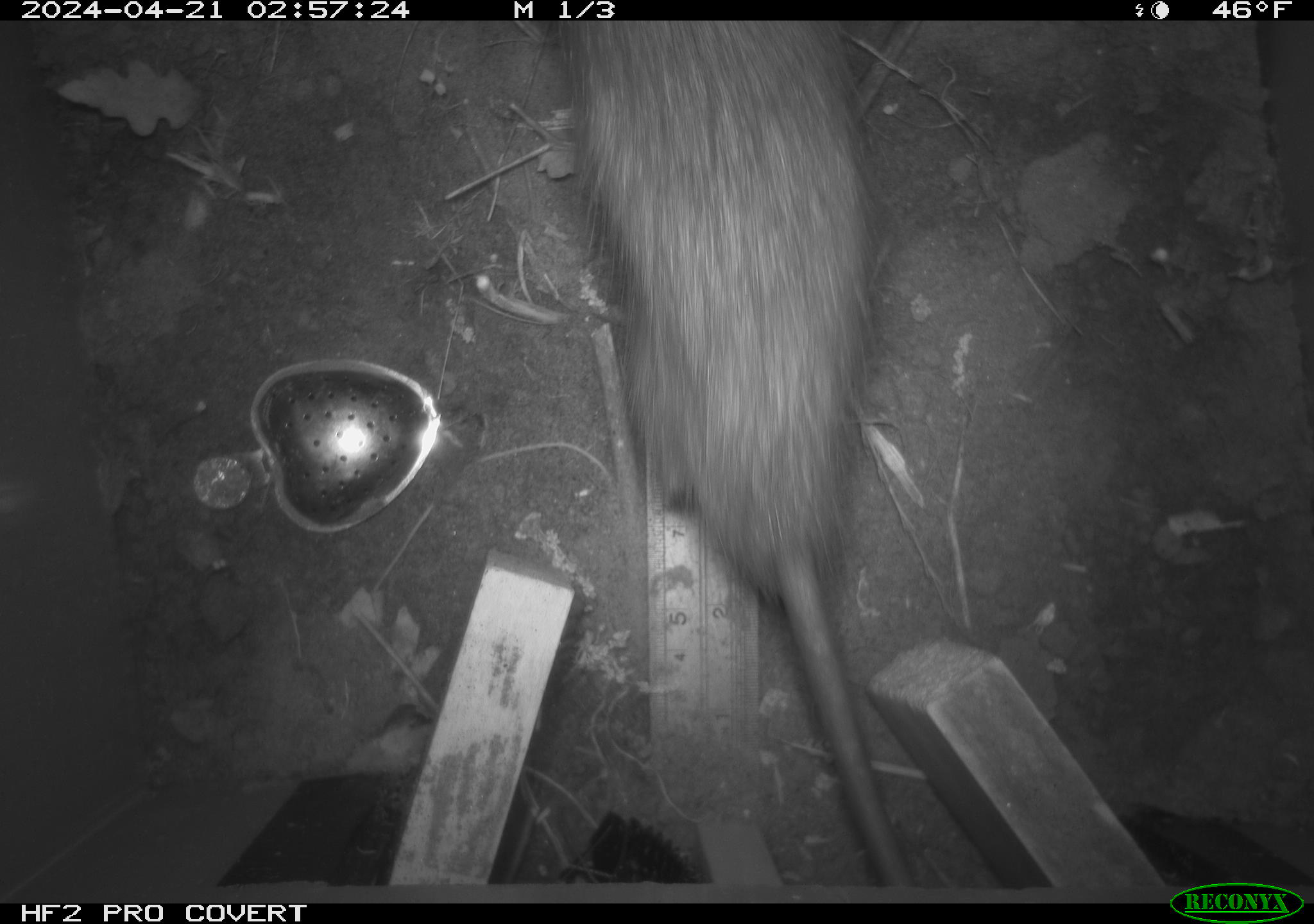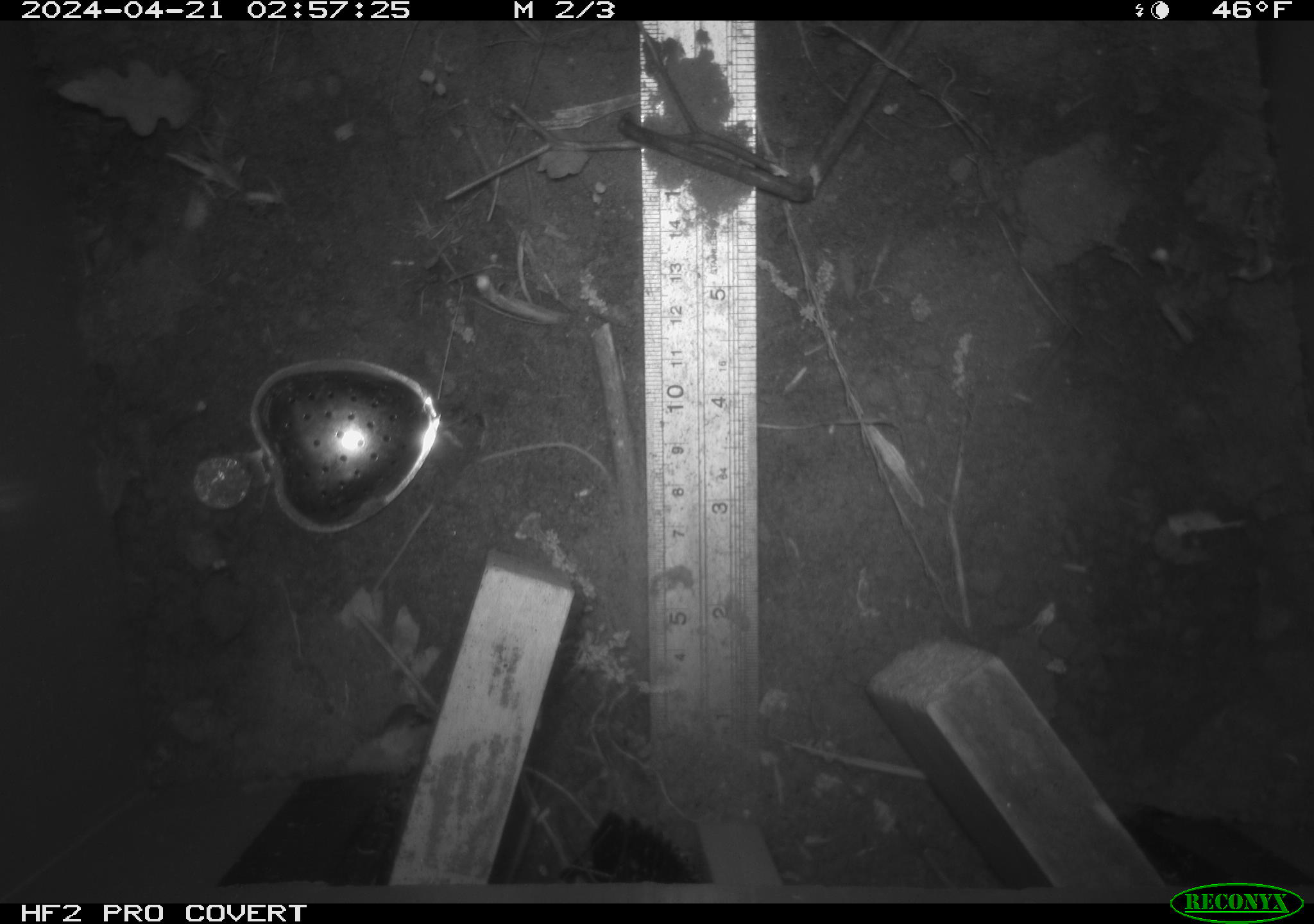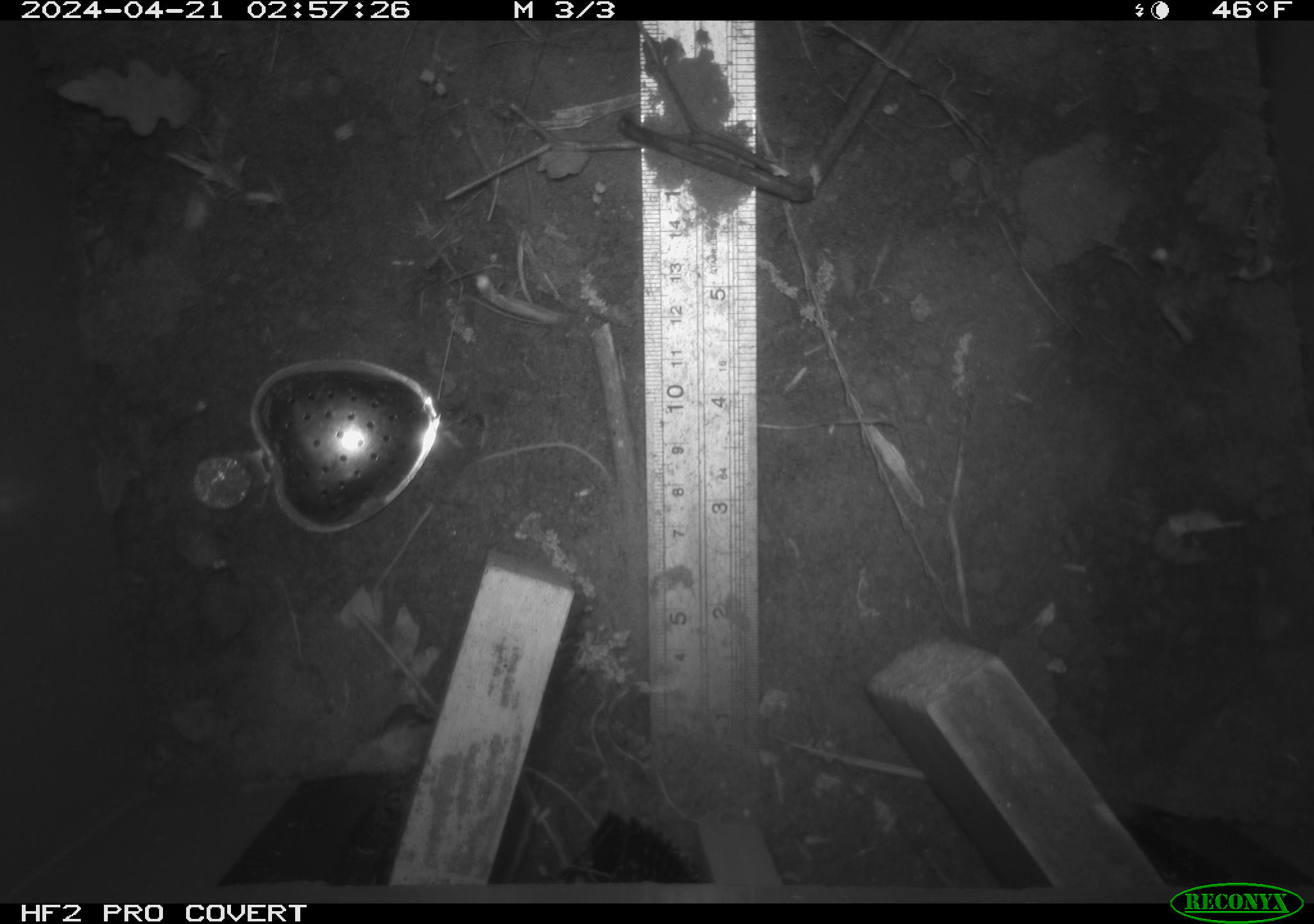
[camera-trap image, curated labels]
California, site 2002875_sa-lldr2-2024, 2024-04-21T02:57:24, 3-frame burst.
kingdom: Animalia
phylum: Chordata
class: Mammalia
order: Rodentia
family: Muridae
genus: Rattus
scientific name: Rattus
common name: rat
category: rattus species